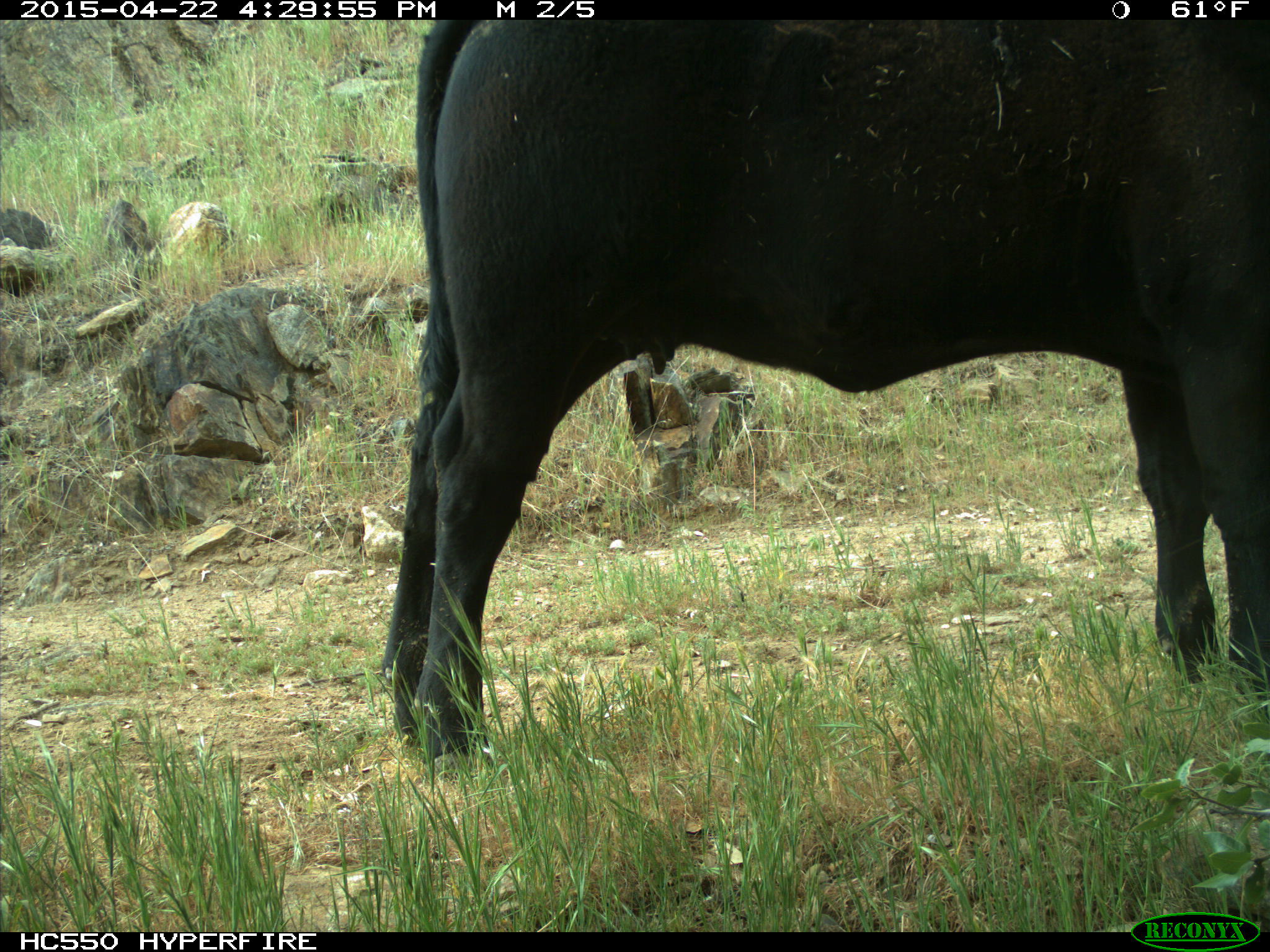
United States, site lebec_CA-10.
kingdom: Animalia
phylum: Chordata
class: Mammalia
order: Artiodactyla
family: Bovidae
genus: Bos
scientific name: Bos taurus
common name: domestic cow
Bos taurus (domestic cow).